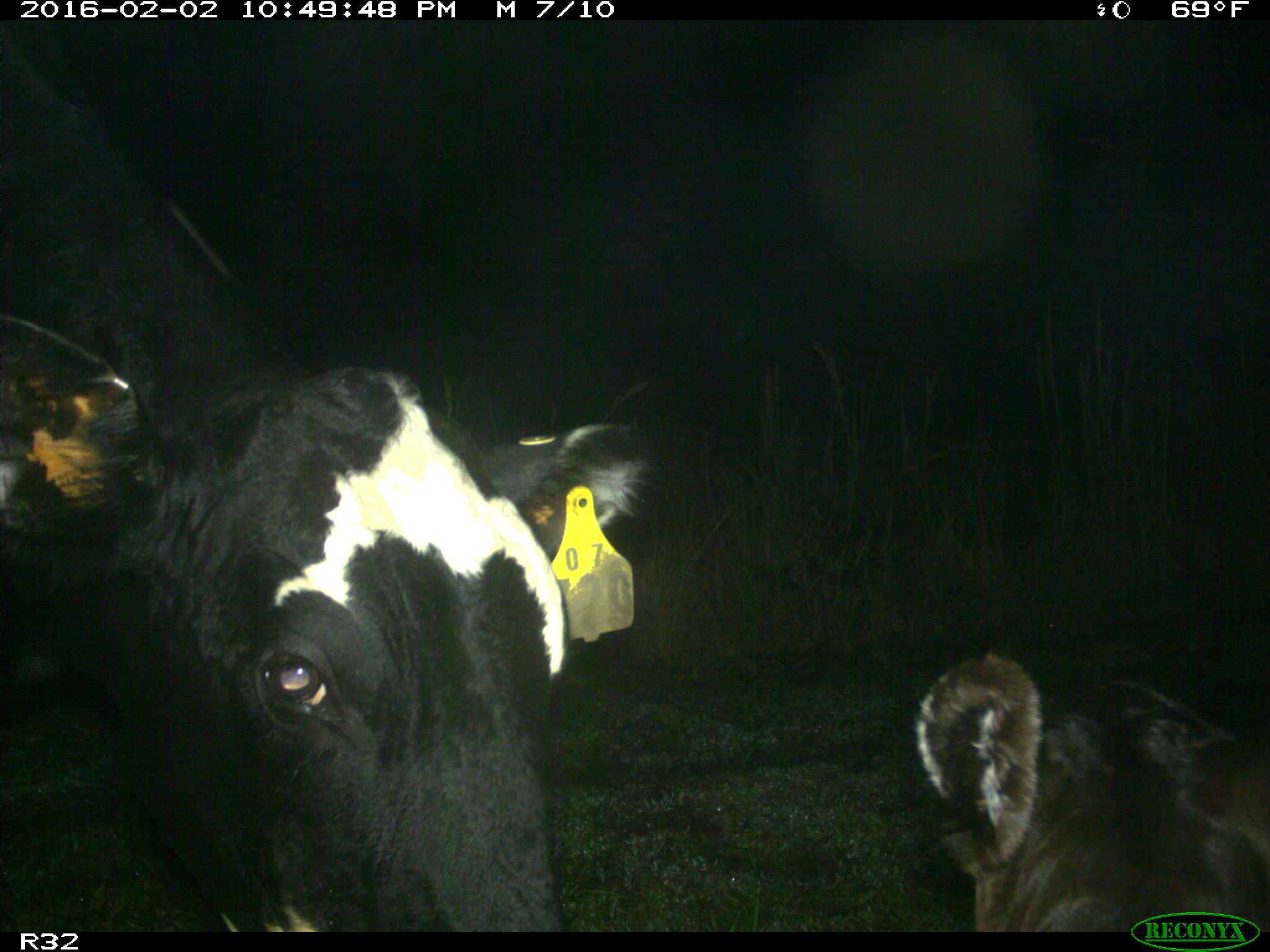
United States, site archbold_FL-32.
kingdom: Animalia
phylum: Chordata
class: Mammalia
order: Artiodactyla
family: Bovidae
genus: Bos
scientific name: Bos taurus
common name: domestic cow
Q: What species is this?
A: Bos taurus (domestic cow).